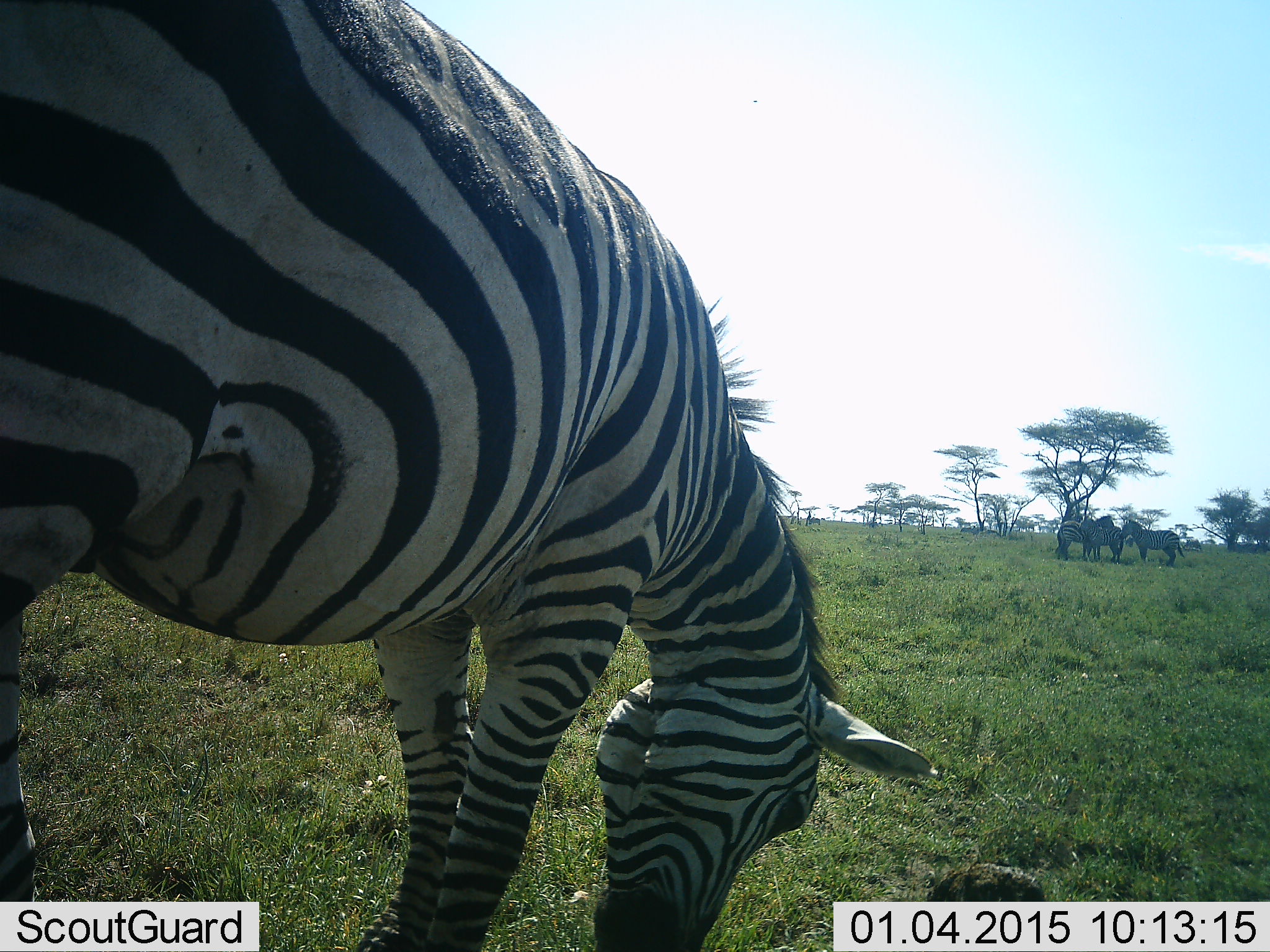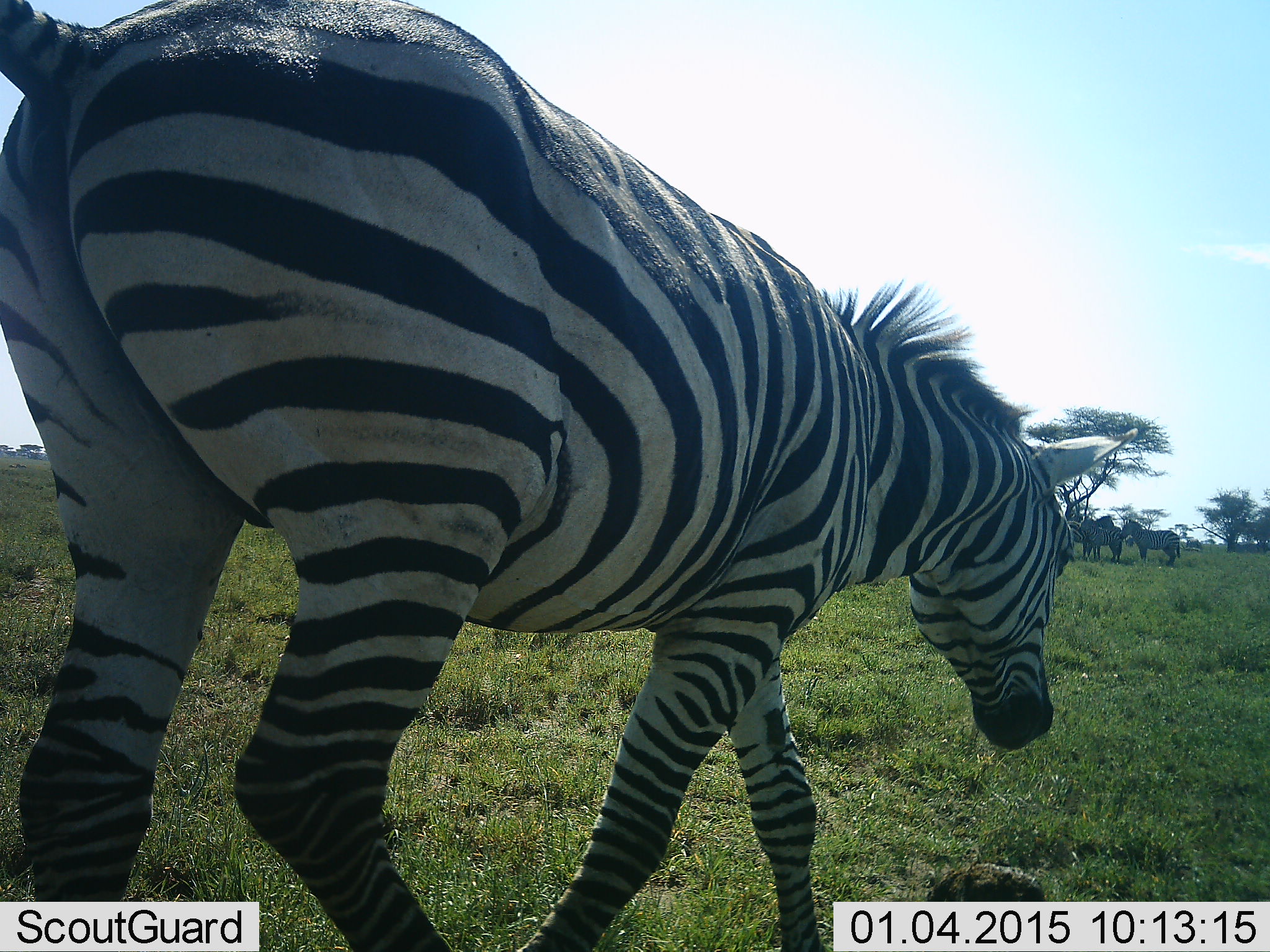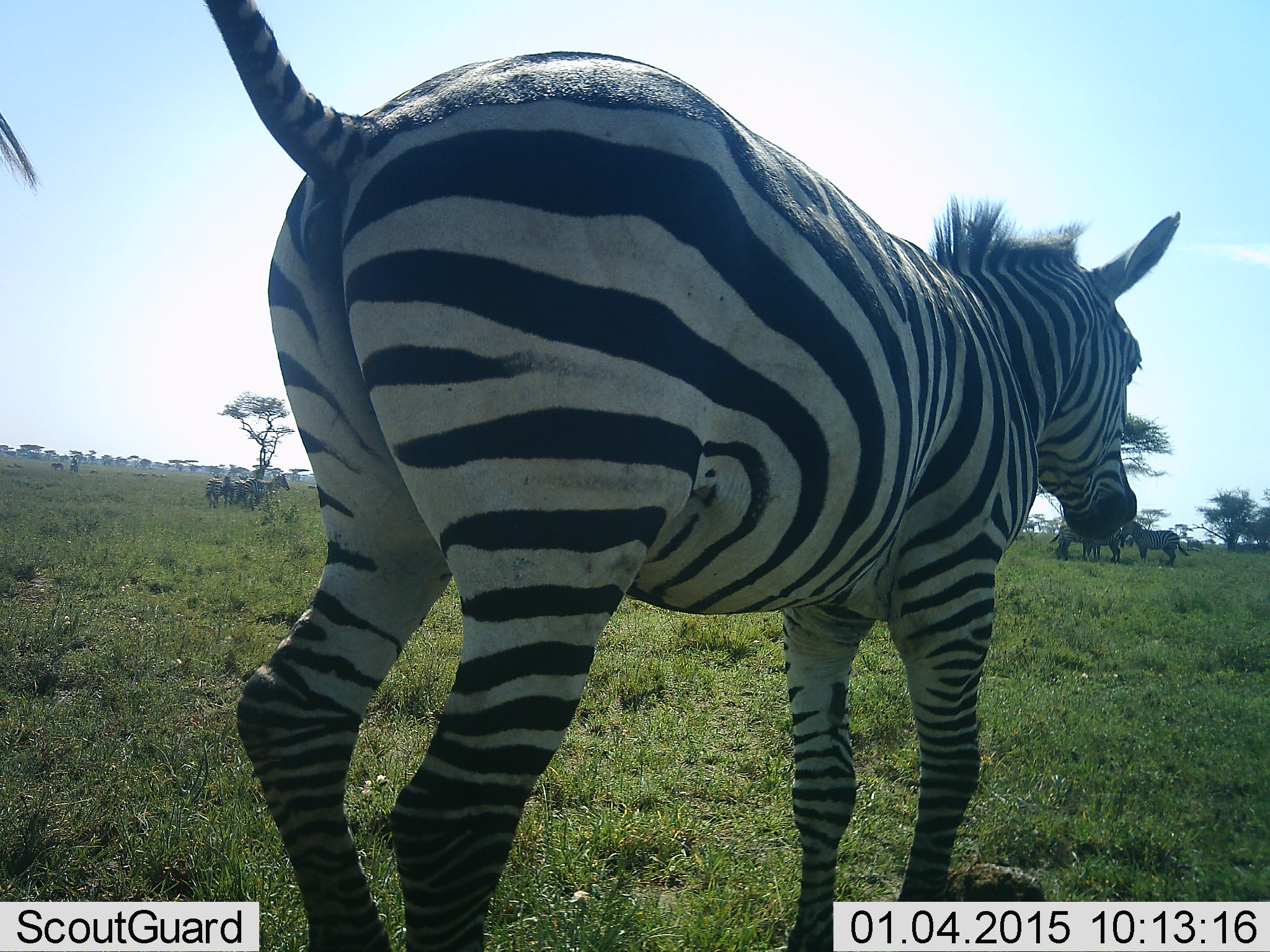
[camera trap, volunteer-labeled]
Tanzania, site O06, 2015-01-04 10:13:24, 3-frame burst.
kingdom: Animalia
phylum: Chordata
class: Mammalia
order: Perissodactyla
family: Equidae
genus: Equus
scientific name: Equus quagga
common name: plains zebra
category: zebra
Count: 4.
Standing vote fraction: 40%.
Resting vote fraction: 0%.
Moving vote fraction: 100%.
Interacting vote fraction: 10%.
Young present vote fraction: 0%.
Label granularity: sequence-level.